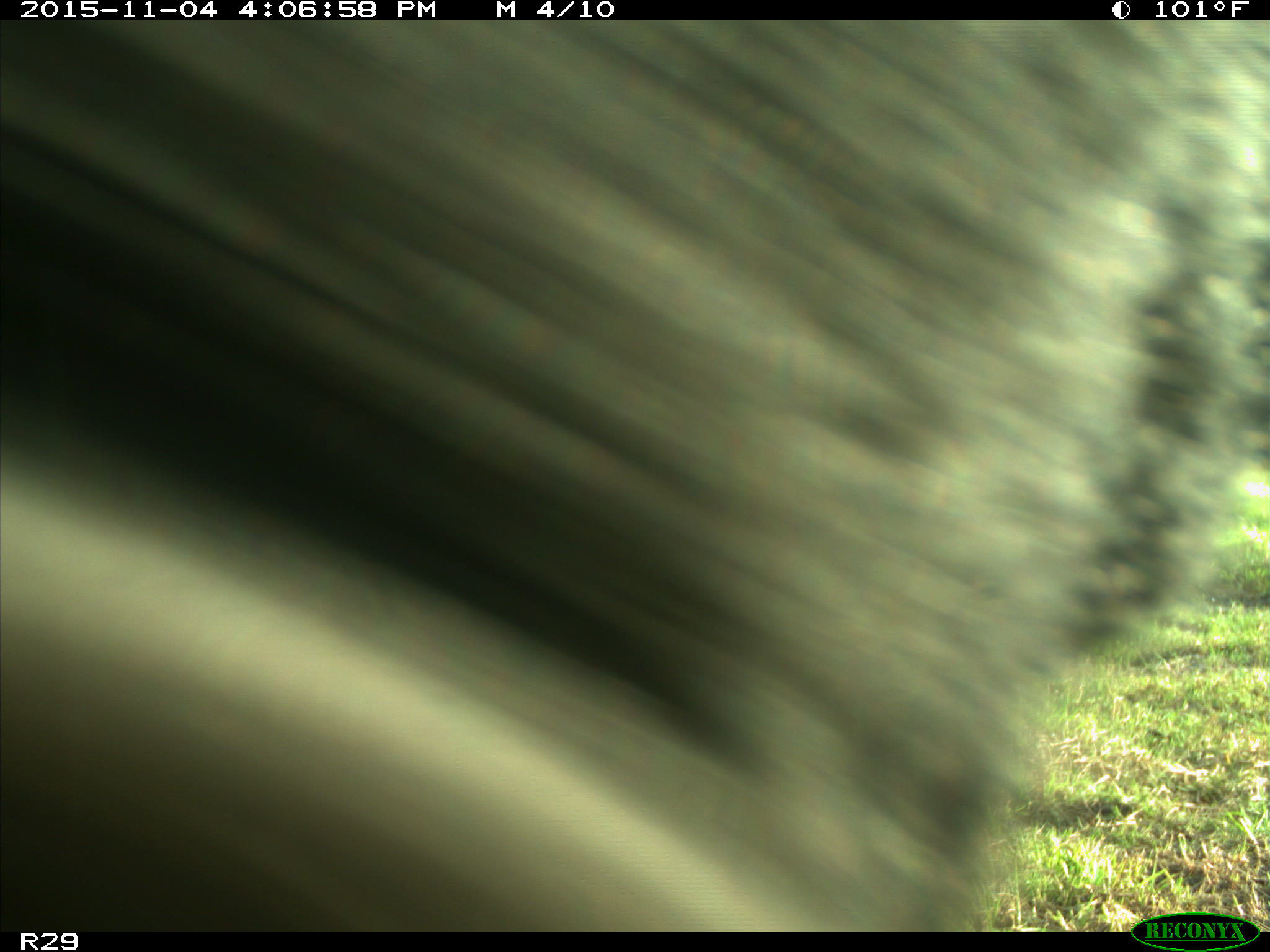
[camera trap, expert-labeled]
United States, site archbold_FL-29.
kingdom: Animalia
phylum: Chordata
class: Mammalia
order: Artiodactyla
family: Bovidae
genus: Bos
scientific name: Bos taurus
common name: domestic cow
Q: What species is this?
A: Bos taurus (domestic cow).